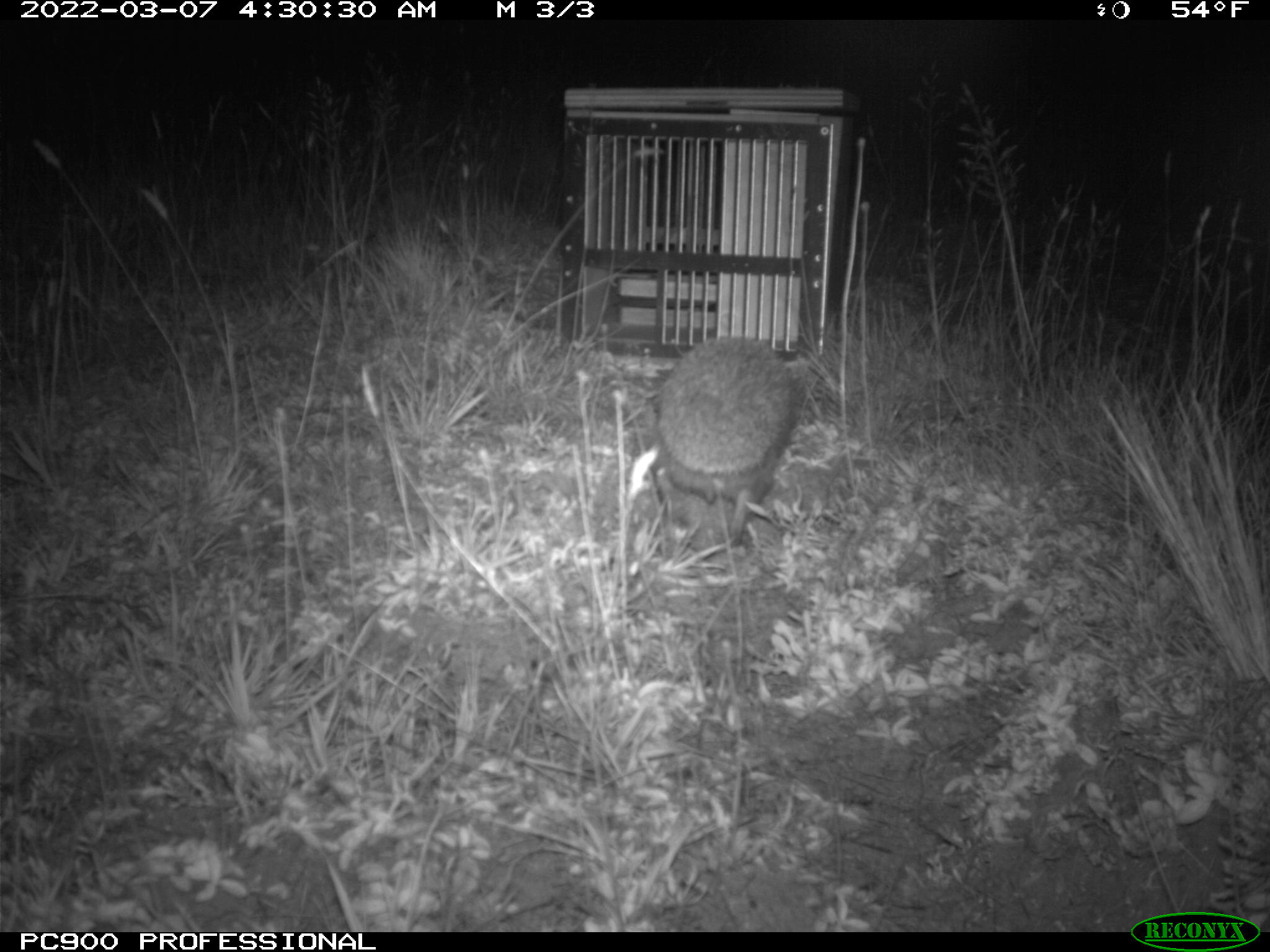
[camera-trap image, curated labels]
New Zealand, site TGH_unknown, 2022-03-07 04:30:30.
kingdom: Animalia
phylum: Chordata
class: Mammalia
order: Eulipotyphla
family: Erinaceidae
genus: Erinaceus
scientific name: Erinaceus europaeus europaeus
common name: european hedgehog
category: hedgehog